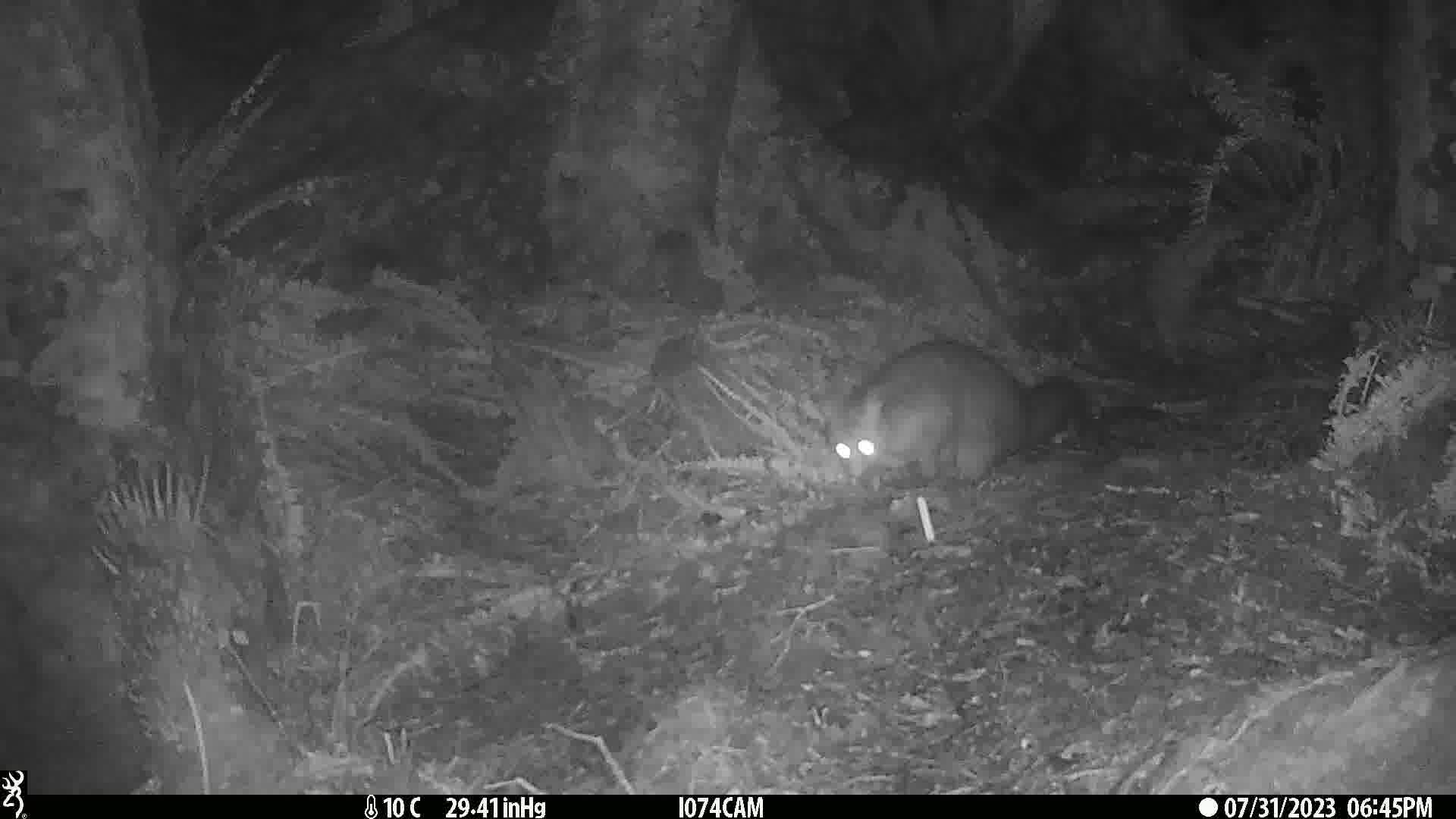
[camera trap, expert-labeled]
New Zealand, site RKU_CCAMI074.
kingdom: Animalia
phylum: Chordata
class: Mammalia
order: Diprotodontia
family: Phalangeridae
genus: Trichosurus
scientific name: Trichosurus vulpecula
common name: common brushtail possum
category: possum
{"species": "possum (common brushtail possum) (Trichosurus vulpecula)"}